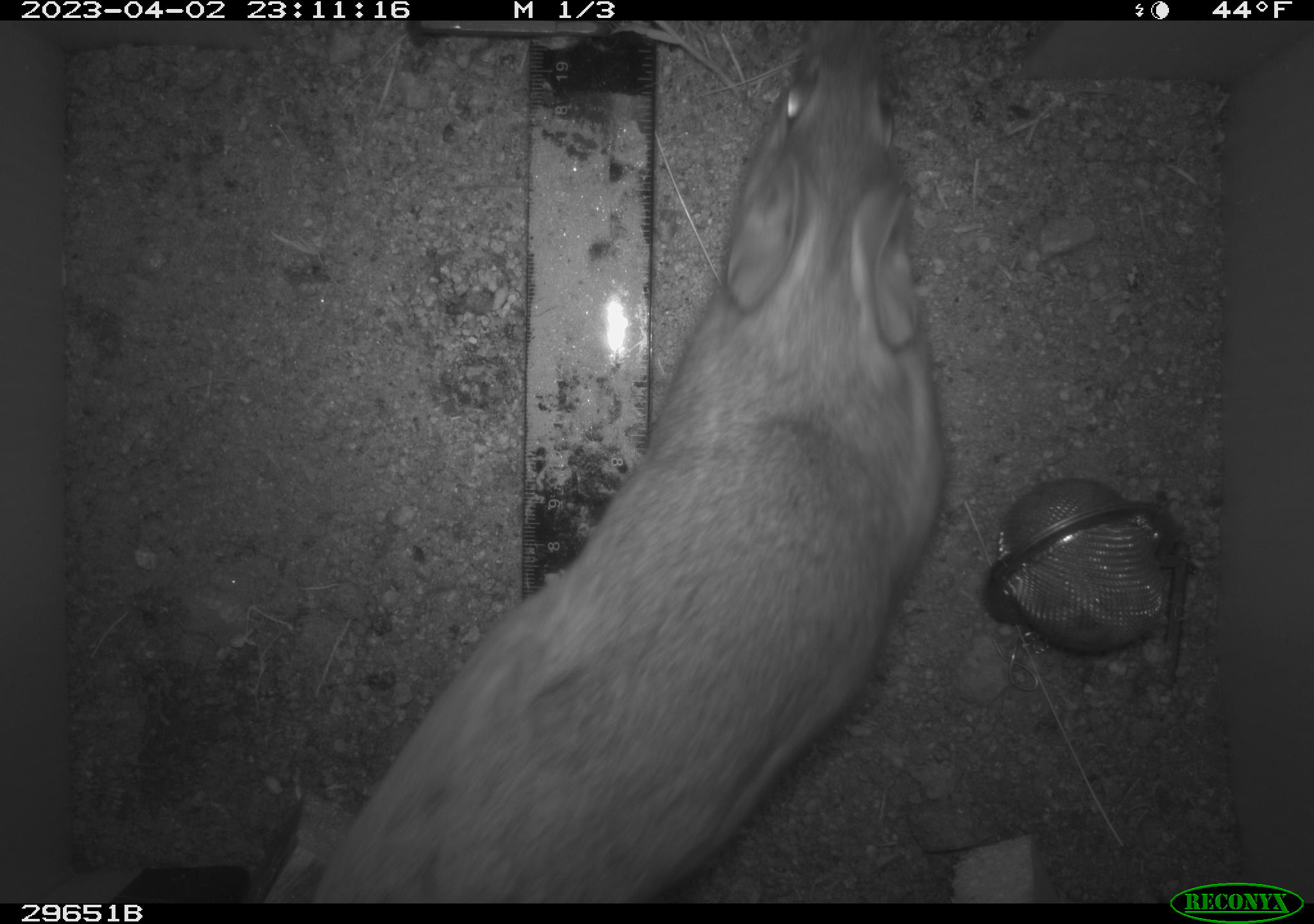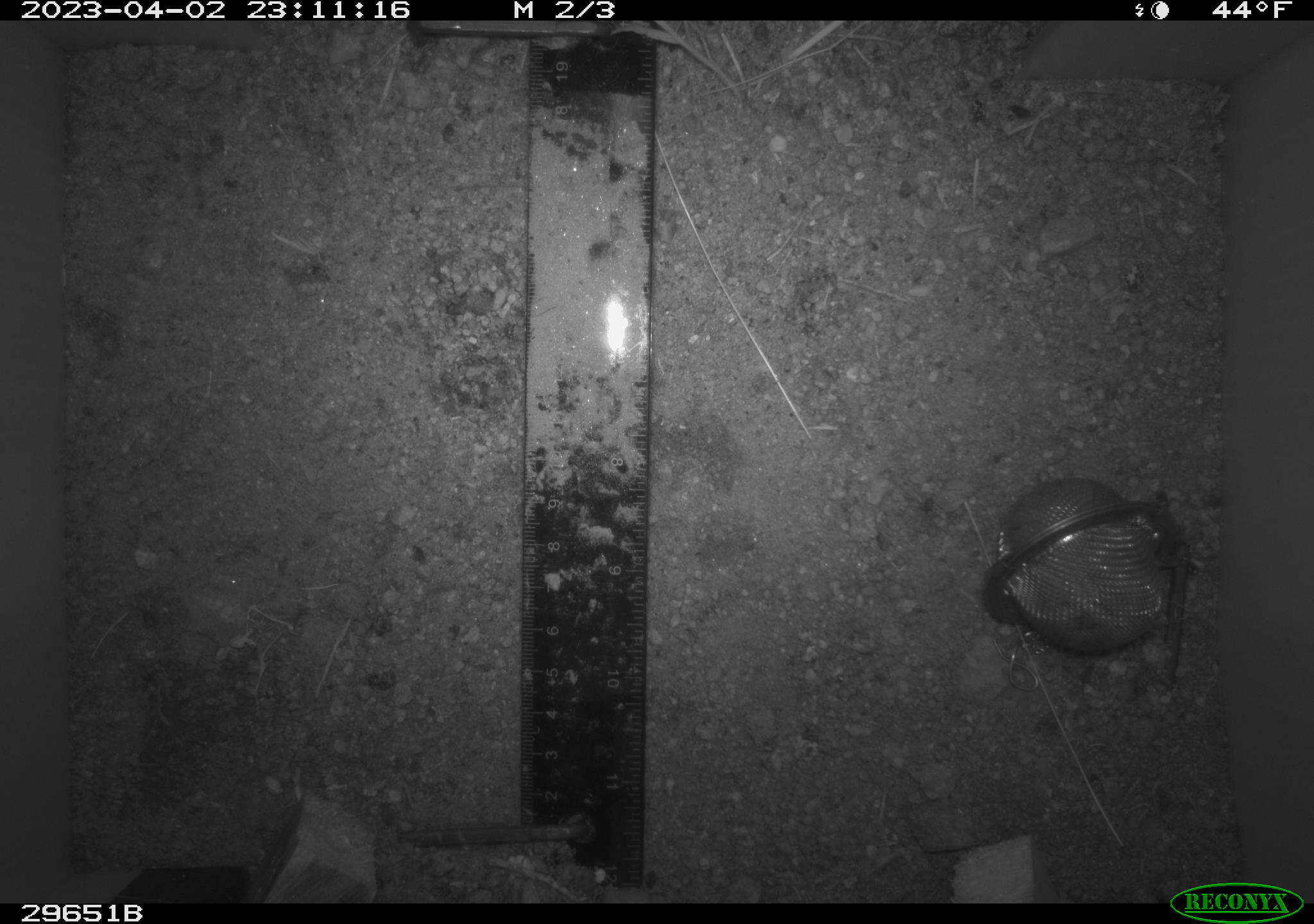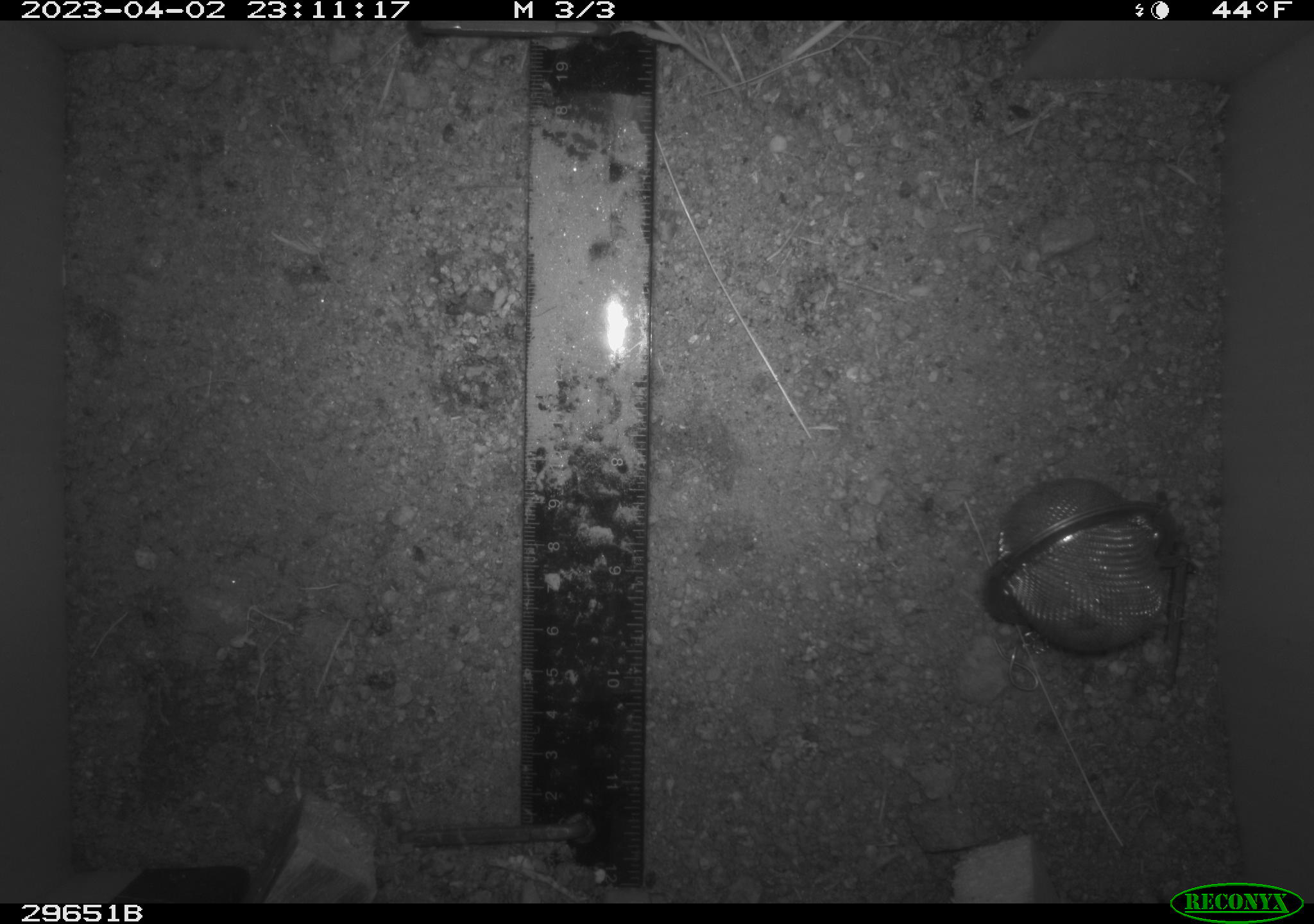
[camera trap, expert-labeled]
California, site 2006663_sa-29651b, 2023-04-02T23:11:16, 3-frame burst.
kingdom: Animalia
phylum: Chordata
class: Mammalia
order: Rodentia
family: Cricetidae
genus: Neotoma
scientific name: Neotoma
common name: pack rat or woodrat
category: neotoma species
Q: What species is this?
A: Neotoma species (pack rat or woodrat) (Neotoma).